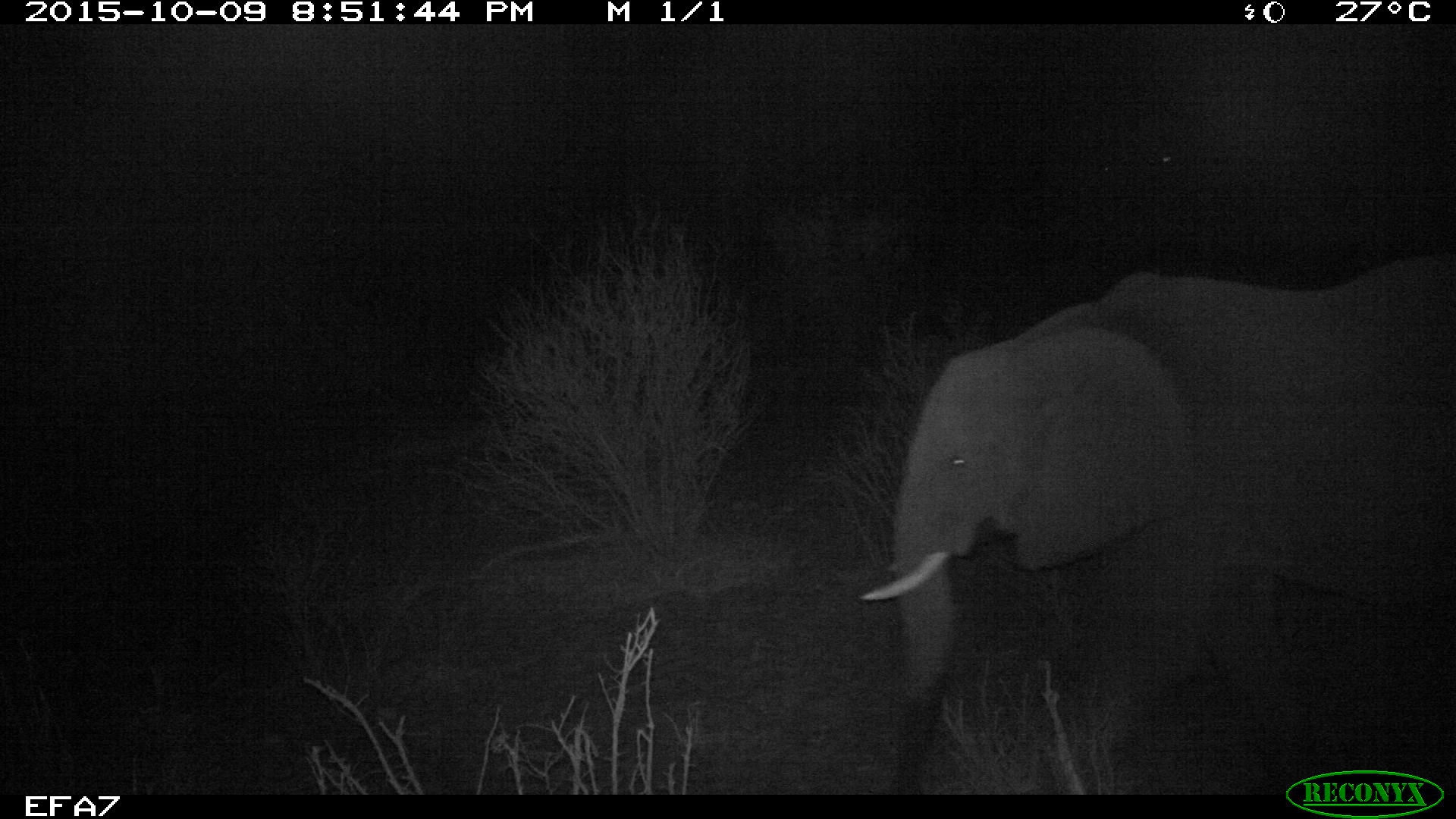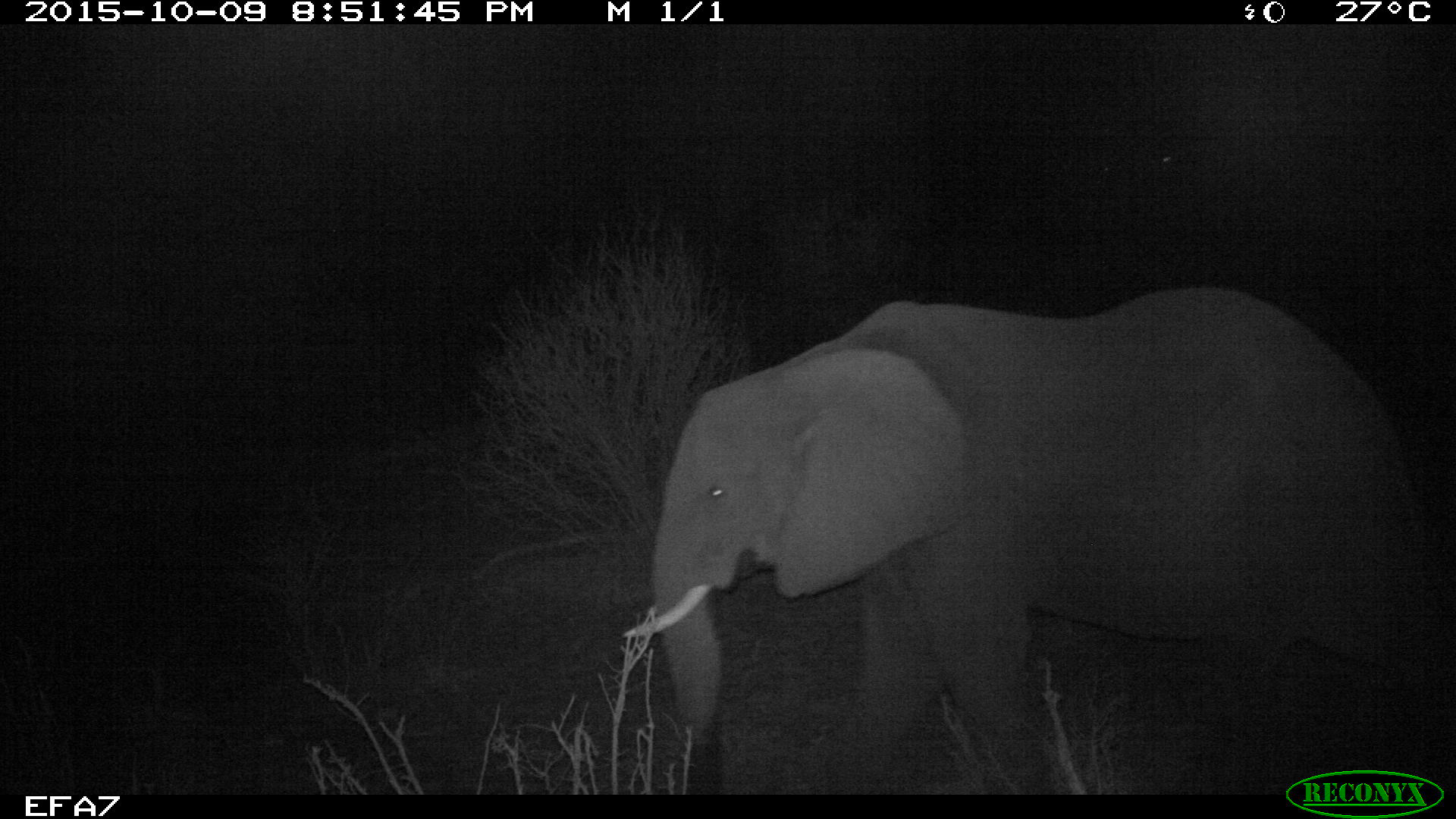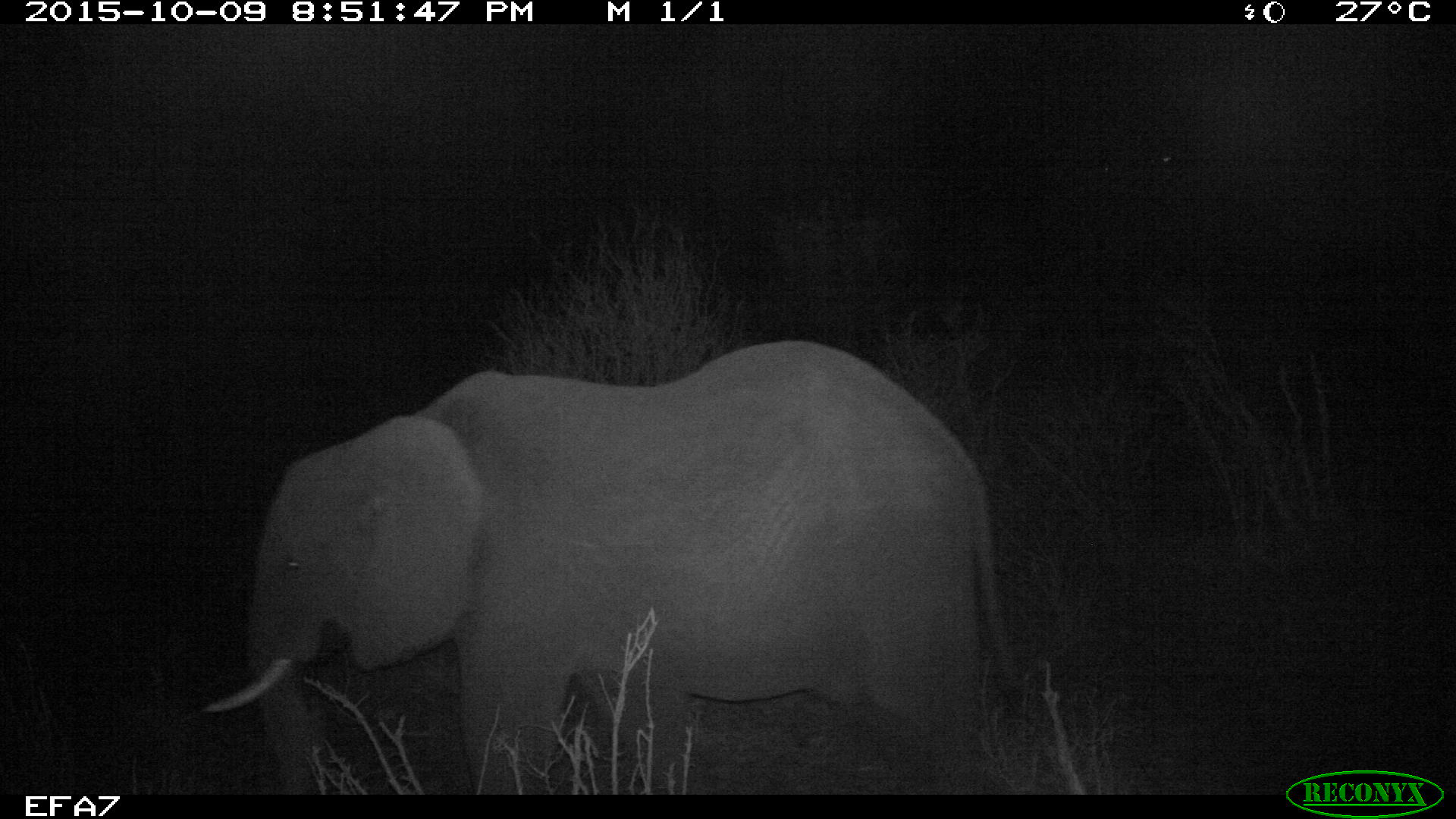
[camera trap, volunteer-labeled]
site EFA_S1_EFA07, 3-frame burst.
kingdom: Animalia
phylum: Chordata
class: Mammalia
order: Proboscidea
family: Elephantidae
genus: Loxodonta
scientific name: Loxodonta africana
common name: african bush elephant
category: elephant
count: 1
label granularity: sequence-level